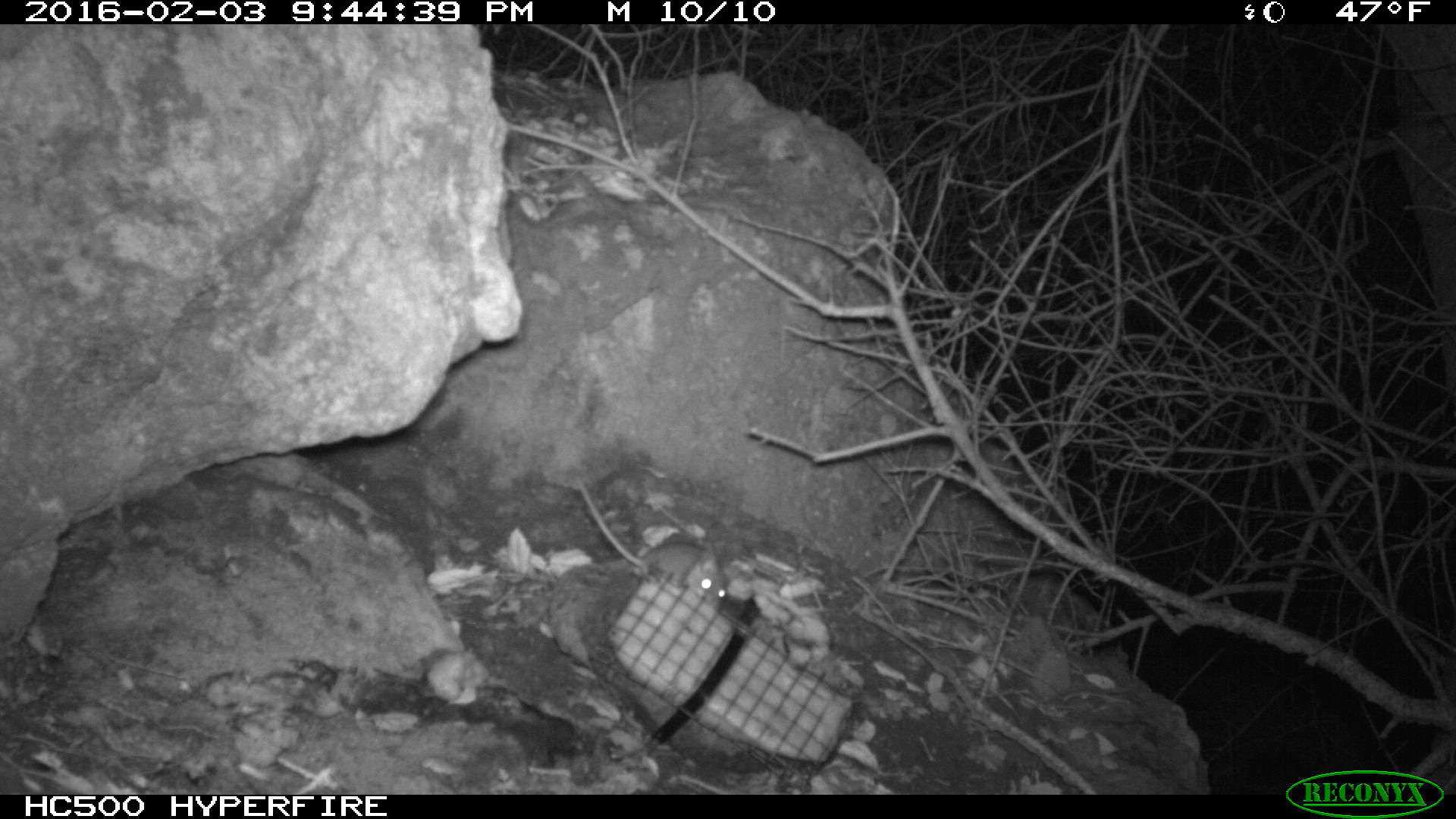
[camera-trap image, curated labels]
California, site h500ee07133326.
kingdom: Animalia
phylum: Chordata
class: Mammalia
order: Rodentia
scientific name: Rodentia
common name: rodent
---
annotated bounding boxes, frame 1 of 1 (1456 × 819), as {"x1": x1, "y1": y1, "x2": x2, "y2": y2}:
rodent: {"x1": 576, "y1": 480, "x2": 726, "y2": 607}